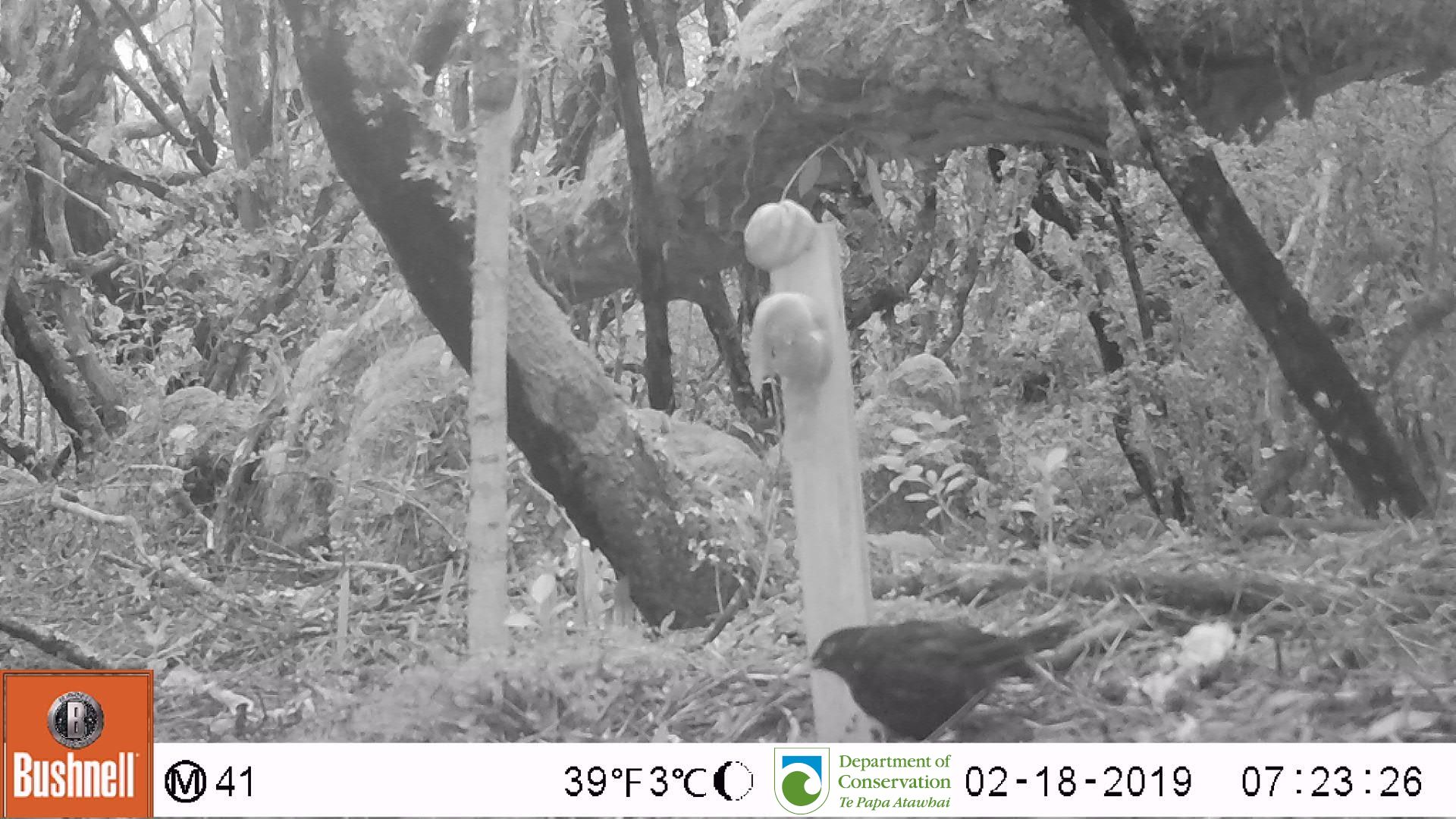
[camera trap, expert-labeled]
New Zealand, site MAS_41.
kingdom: Animalia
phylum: Chordata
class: Aves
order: Passeriformes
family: Turdidae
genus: Turdus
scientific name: Turdus merula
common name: eurasian blackbird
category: blackbird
Blackbird (eurasian blackbird) (Turdus merula).